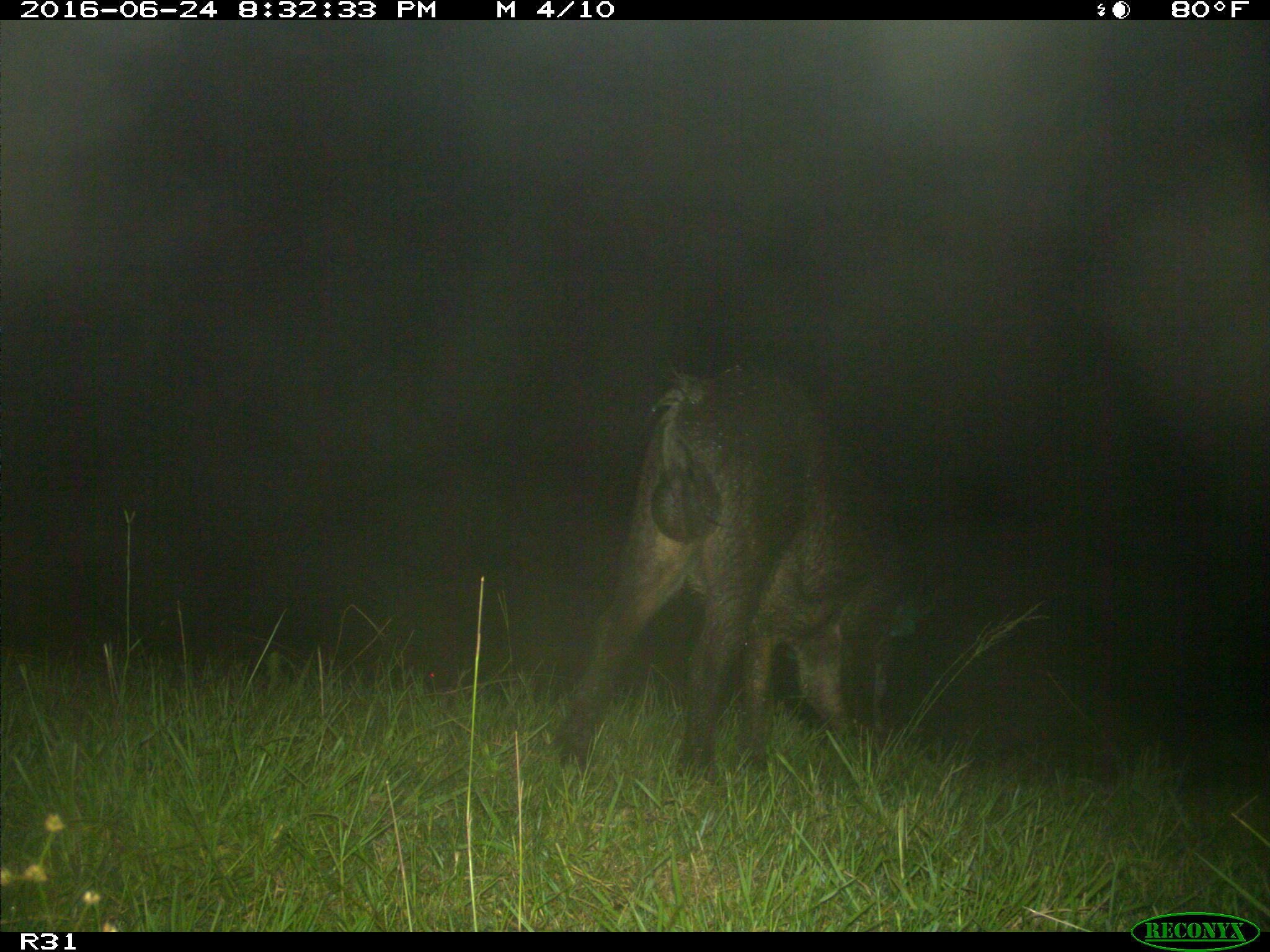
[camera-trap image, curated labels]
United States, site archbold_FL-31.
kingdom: Animalia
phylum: Chordata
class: Mammalia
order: Artiodactyla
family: Suidae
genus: Sus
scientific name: Sus scrofa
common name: wild boar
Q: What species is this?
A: Sus scrofa (wild boar).